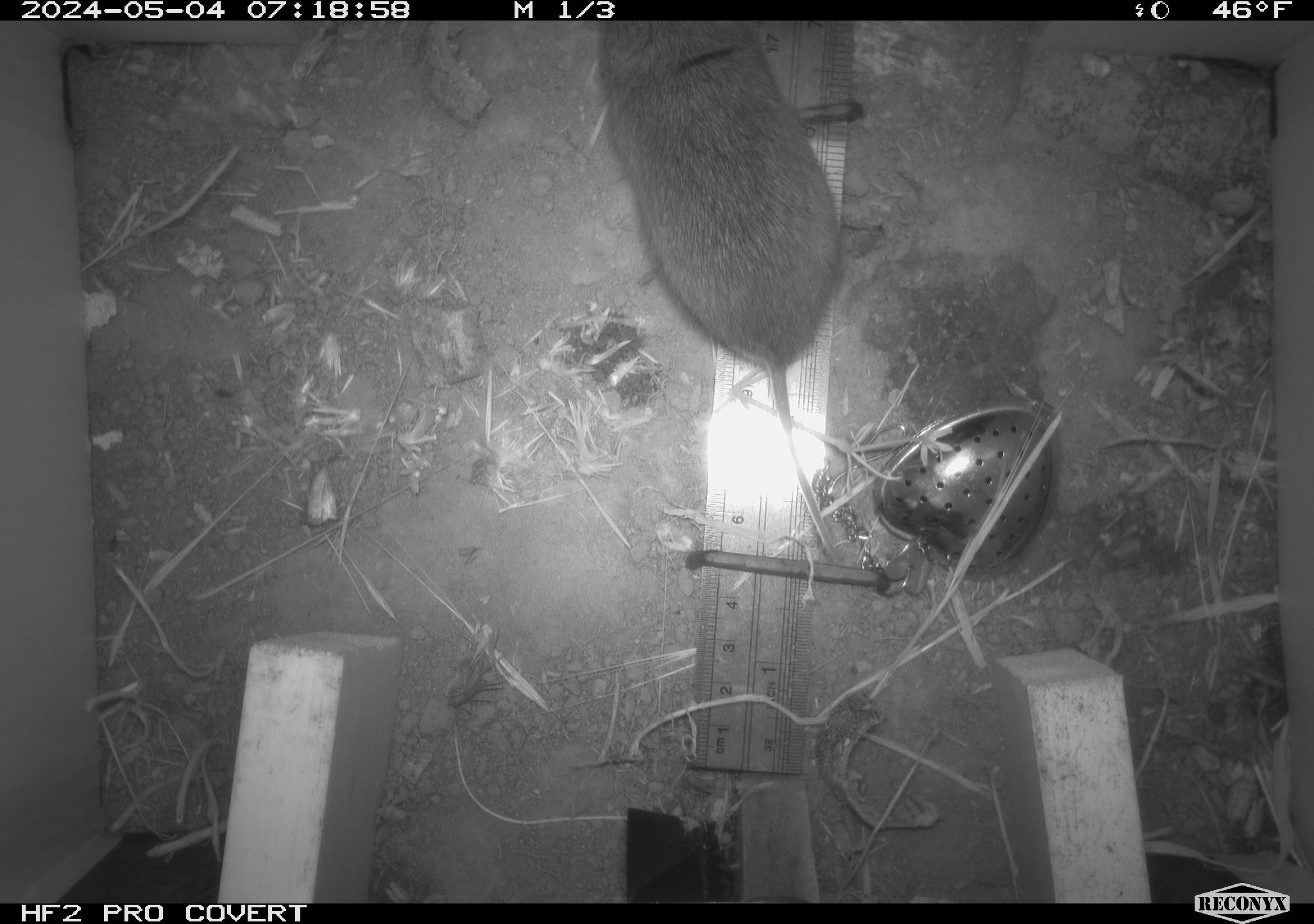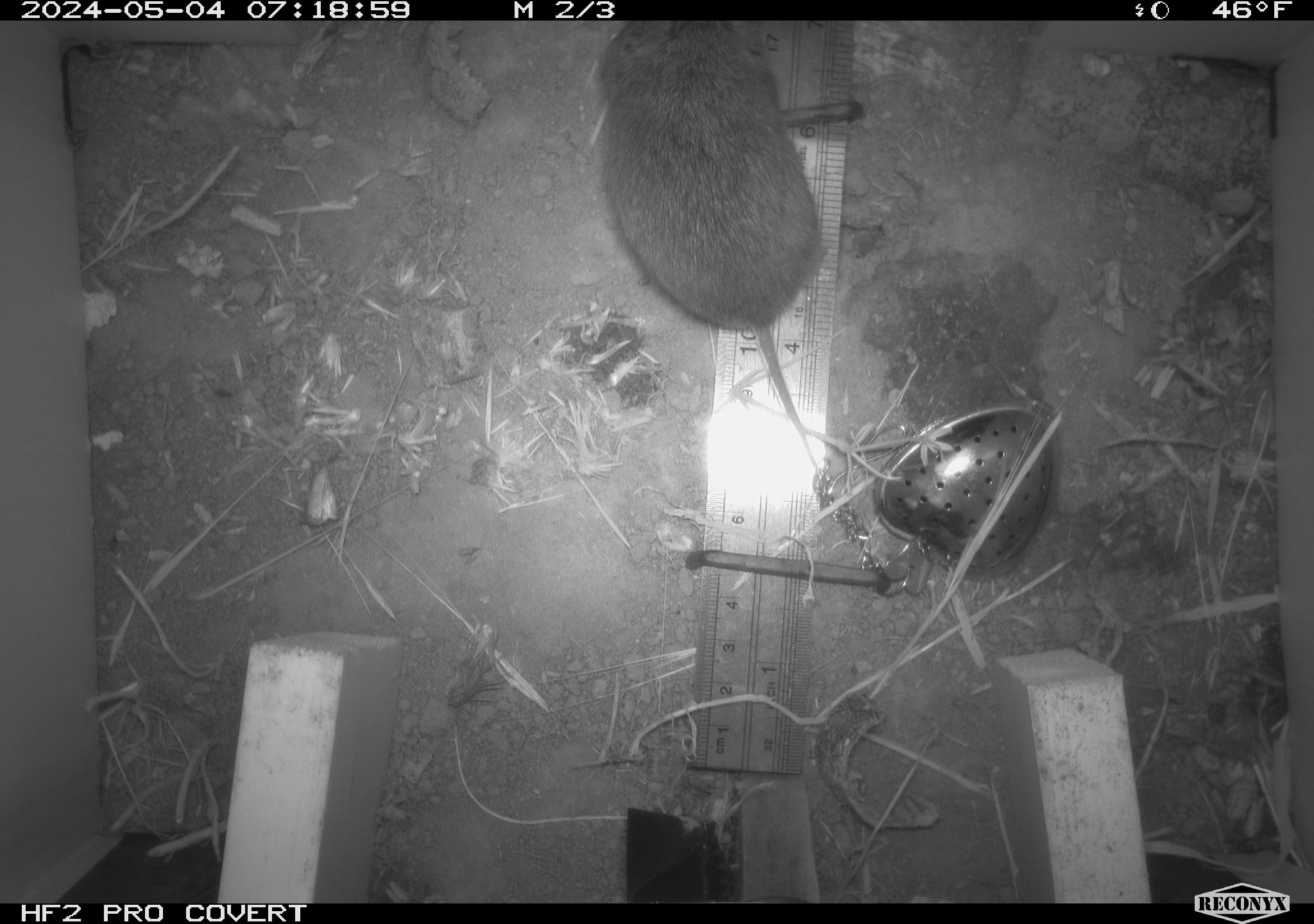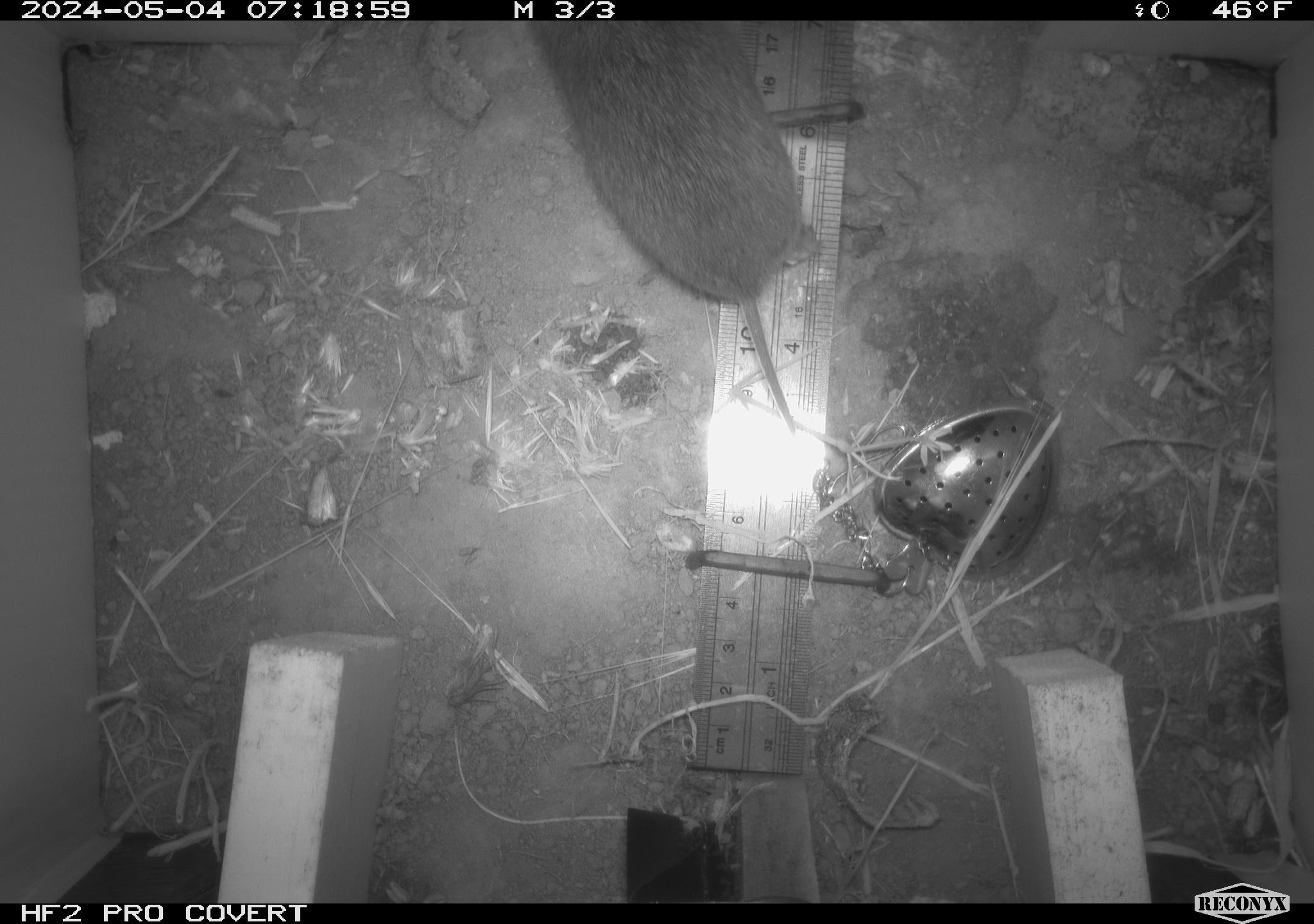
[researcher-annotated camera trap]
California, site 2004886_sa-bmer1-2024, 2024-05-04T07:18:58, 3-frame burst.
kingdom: Animalia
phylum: Chordata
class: Mammalia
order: Rodentia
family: Cricetidae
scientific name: Arvicolinae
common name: voles, lemmings, and muskrats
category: arvicolinae subfamily